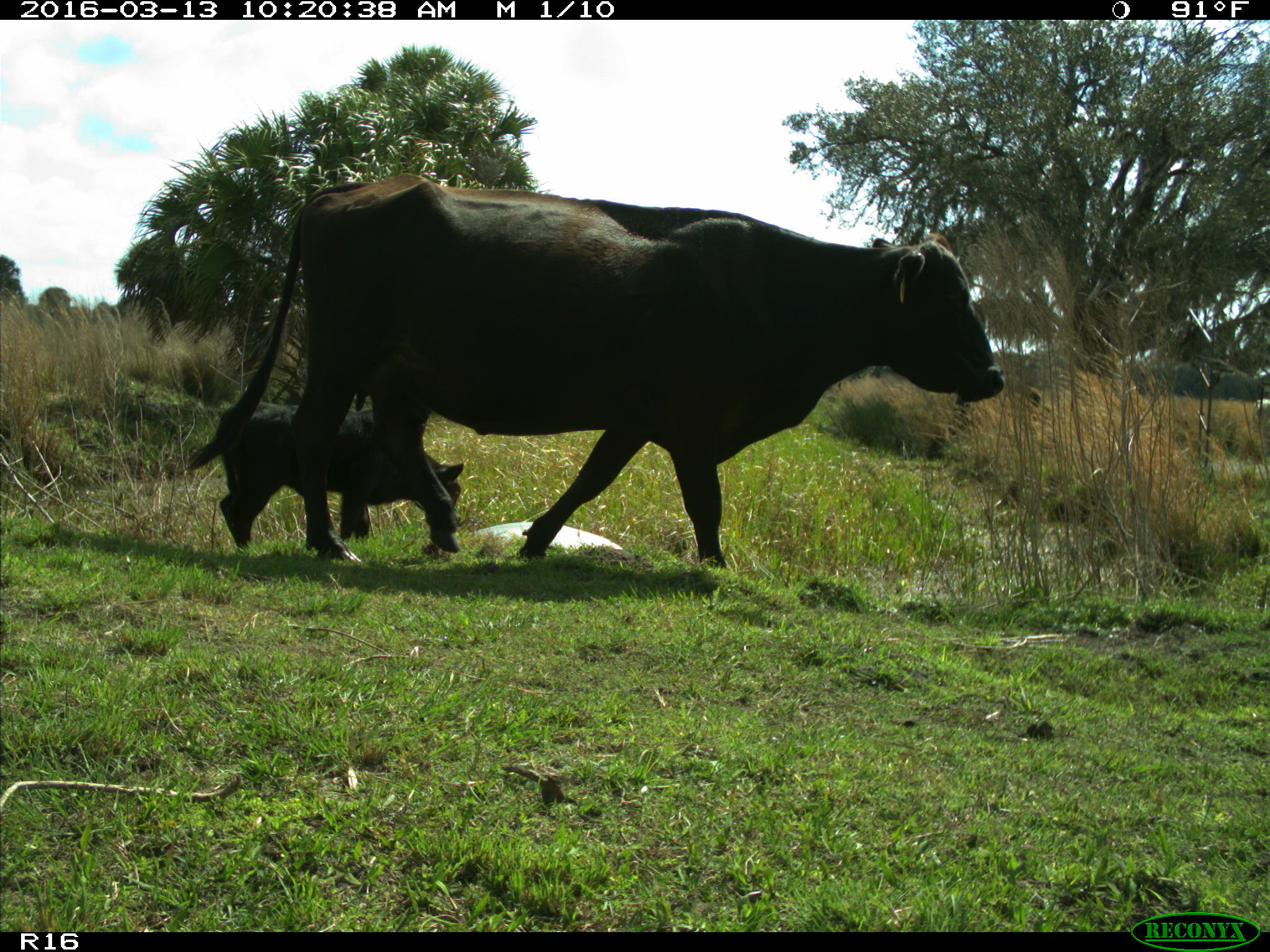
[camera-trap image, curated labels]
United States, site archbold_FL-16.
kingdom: Animalia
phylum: Chordata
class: Mammalia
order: Artiodactyla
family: Bovidae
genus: Bos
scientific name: Bos taurus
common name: domestic cow